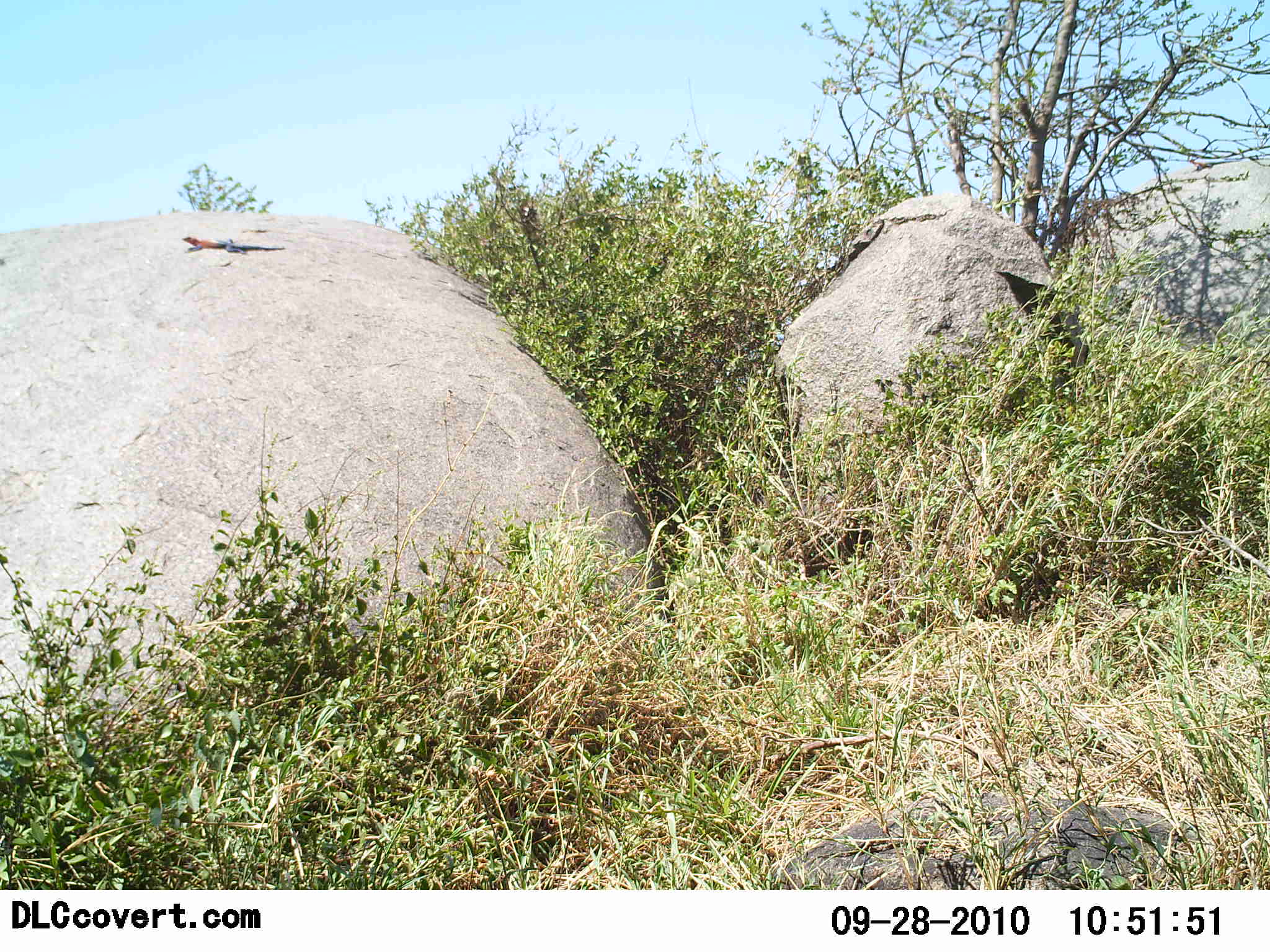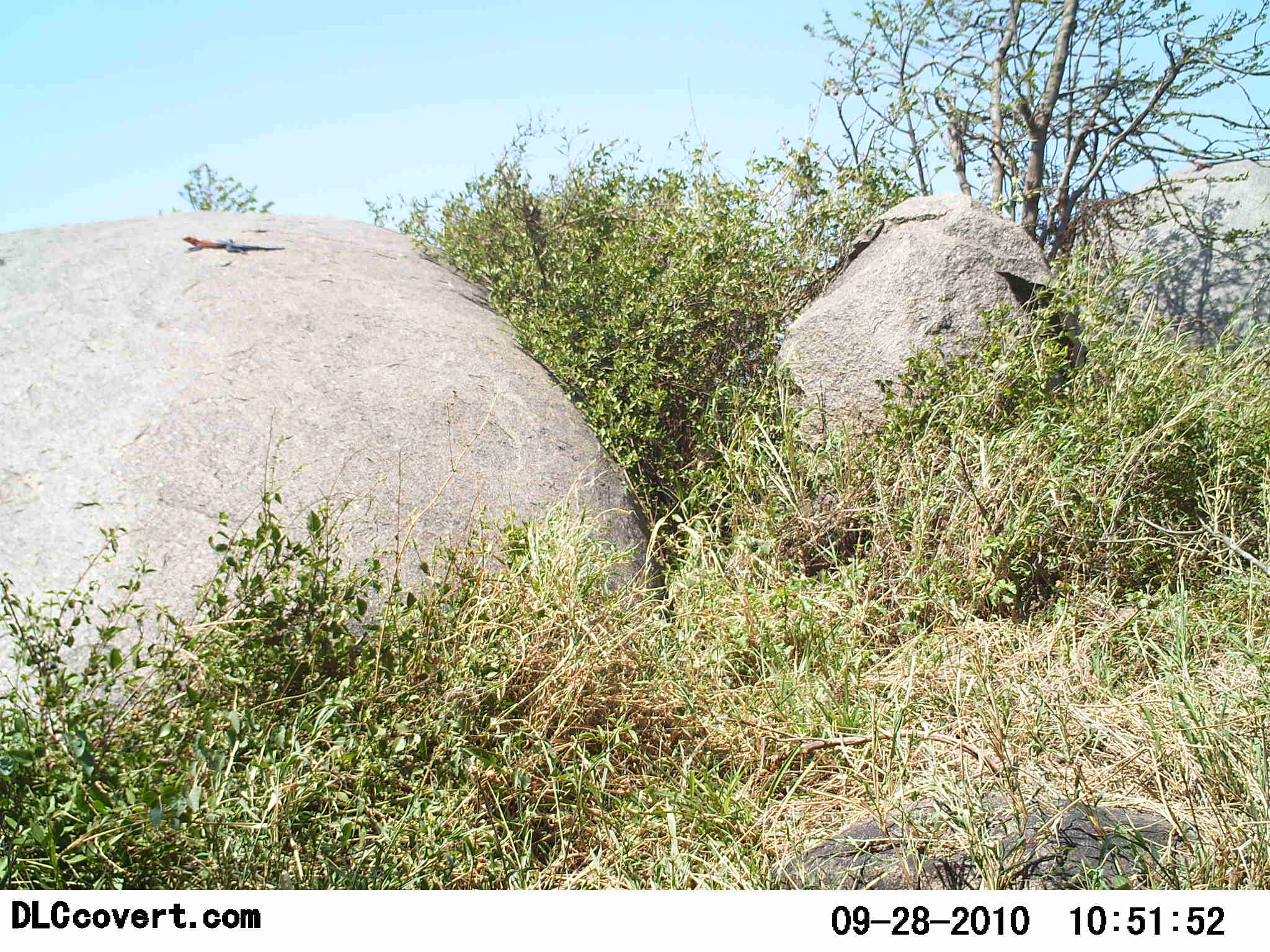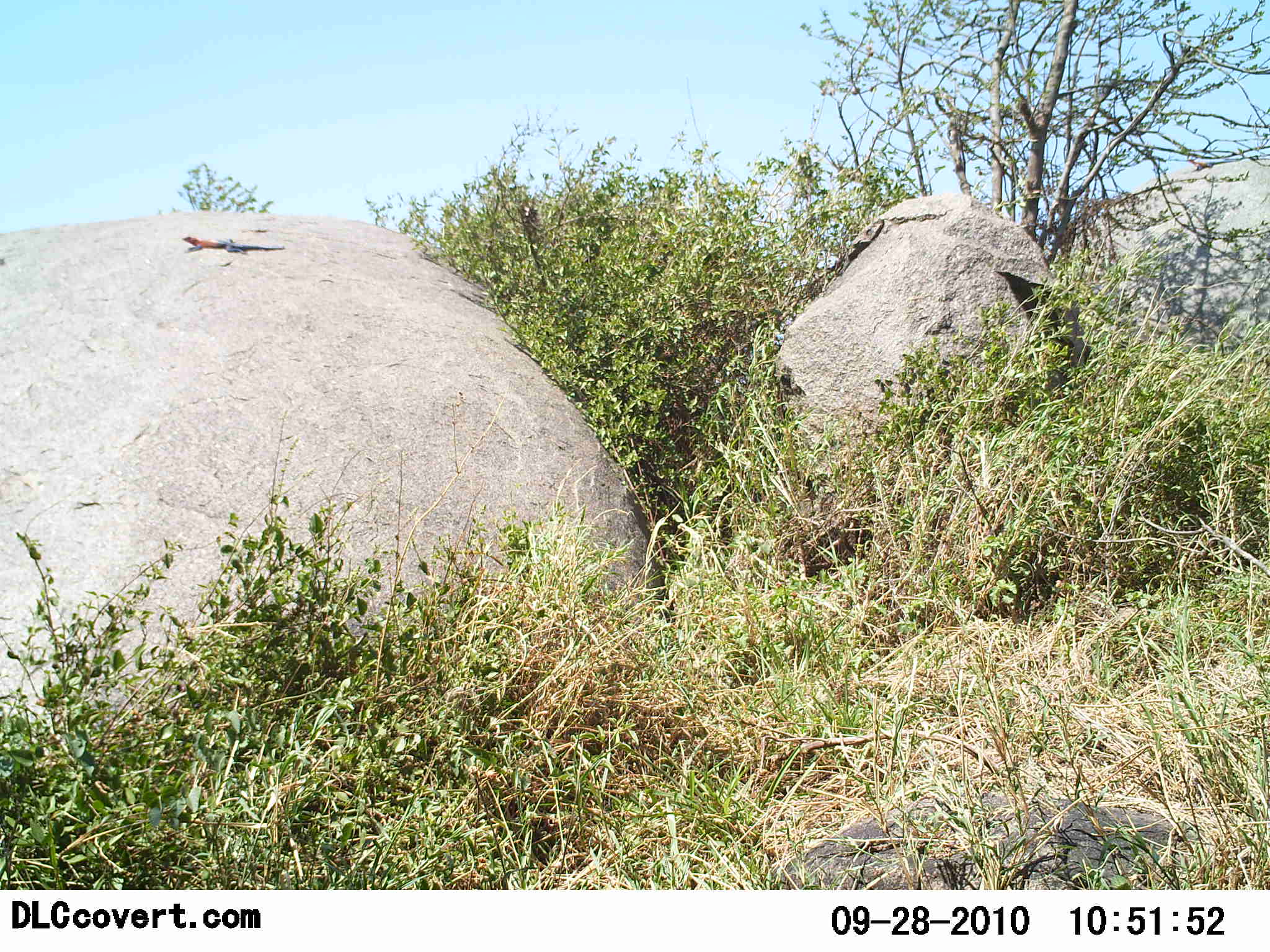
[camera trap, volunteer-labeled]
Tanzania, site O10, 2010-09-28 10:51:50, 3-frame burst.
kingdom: Animalia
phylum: Chordata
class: Reptilia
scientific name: Reptilia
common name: reptiles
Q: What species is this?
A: Reptiles (Reptilia).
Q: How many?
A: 1.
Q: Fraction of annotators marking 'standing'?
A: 8%.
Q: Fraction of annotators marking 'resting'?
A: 92%.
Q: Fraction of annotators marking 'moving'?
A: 0%.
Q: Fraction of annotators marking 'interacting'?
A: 0%.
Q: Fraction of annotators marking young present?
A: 0%.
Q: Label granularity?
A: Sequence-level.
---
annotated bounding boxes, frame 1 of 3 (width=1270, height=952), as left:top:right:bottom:
animal: 181:236:286:256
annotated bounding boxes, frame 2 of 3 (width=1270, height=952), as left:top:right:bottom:
animal: 181:235:286:255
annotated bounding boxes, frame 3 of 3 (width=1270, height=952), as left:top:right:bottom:
animal: 181:235:286:255